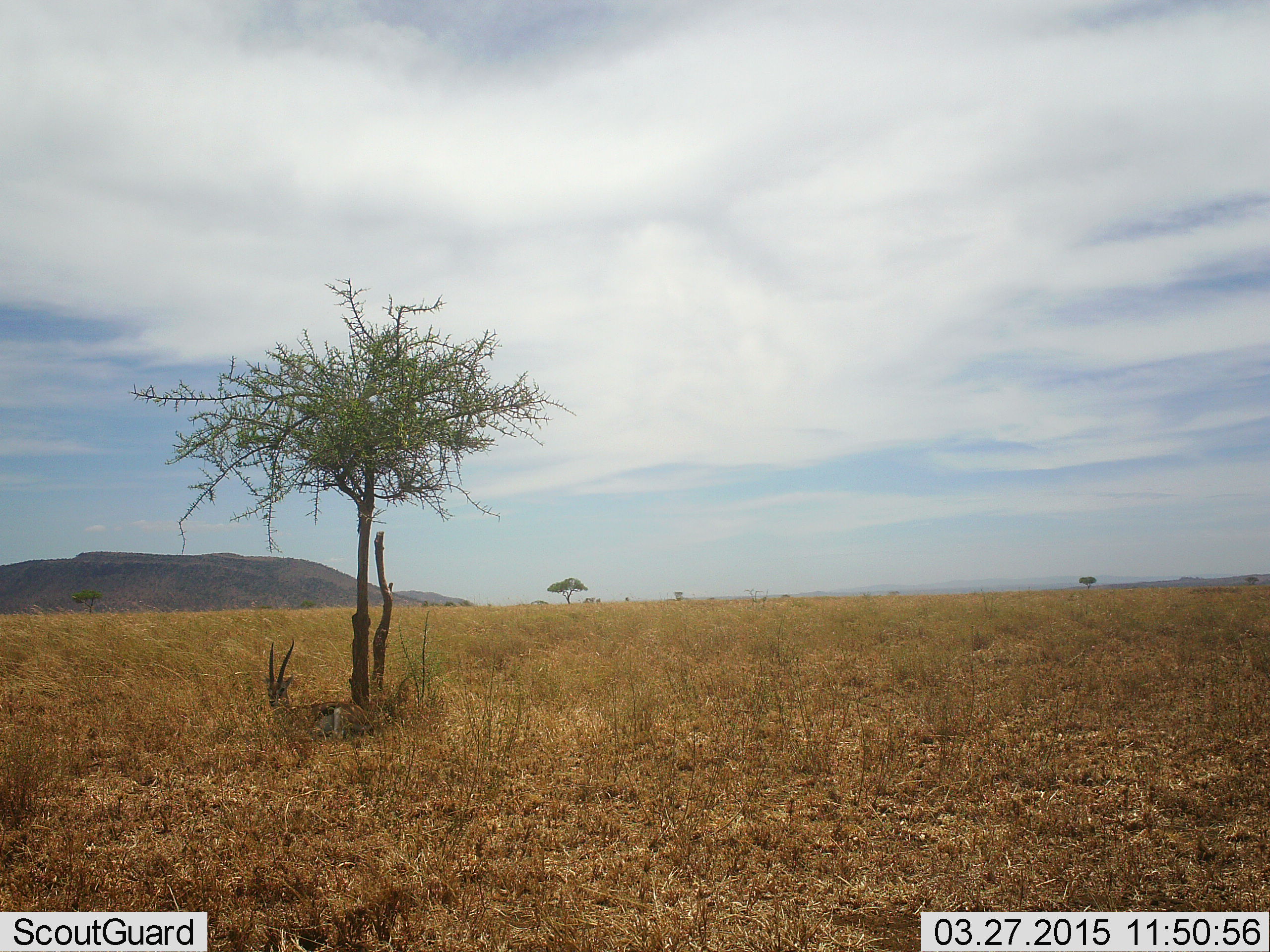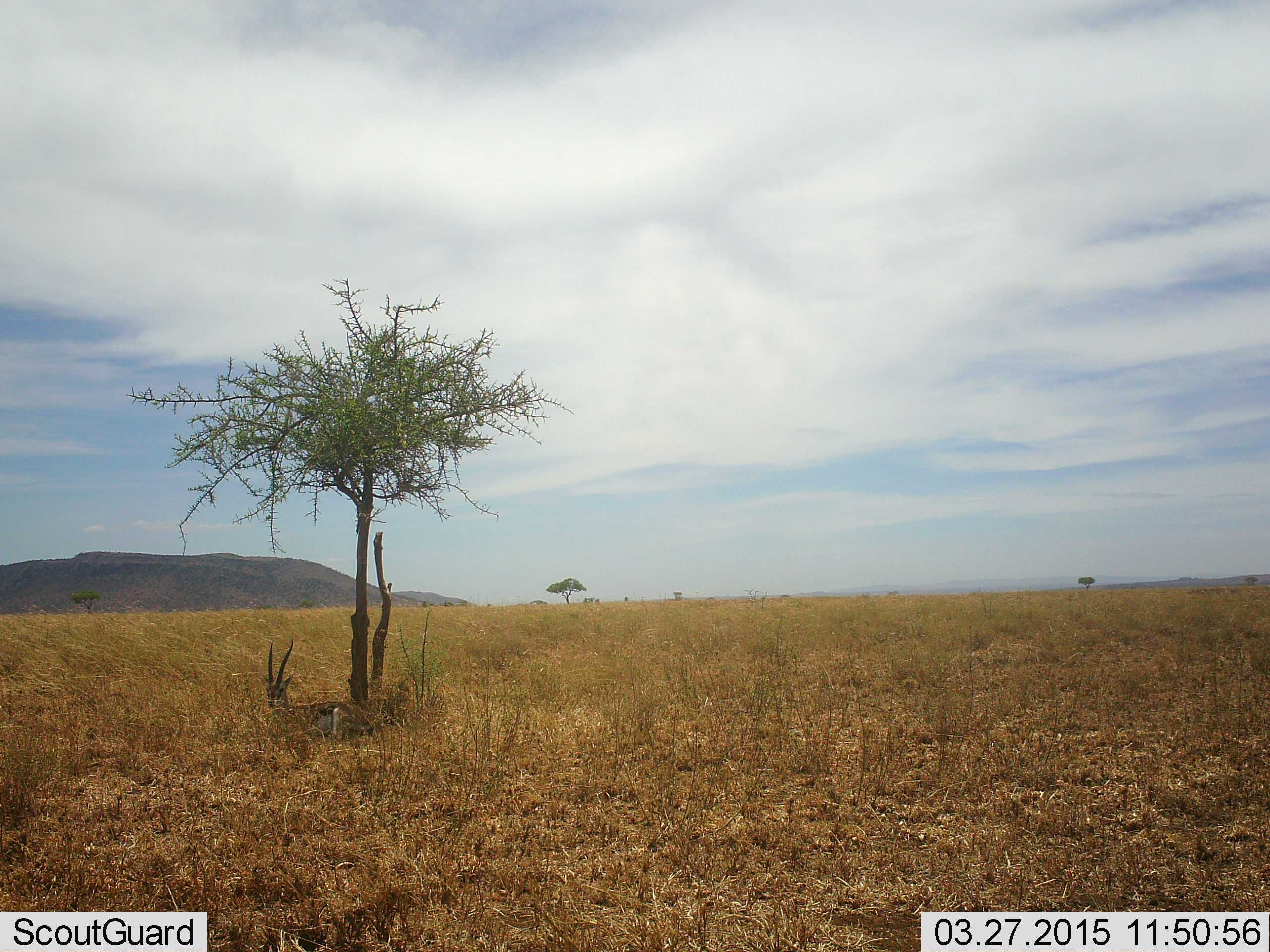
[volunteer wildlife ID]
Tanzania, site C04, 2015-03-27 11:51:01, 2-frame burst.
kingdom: Animalia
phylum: Chordata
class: Mammalia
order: Artiodactyla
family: Bovidae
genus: Eudorcas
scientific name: Eudorcas thomsonii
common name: thomson's gazelle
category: gazellethomsons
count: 1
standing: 0%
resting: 100%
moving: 0%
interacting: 0%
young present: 0%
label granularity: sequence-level